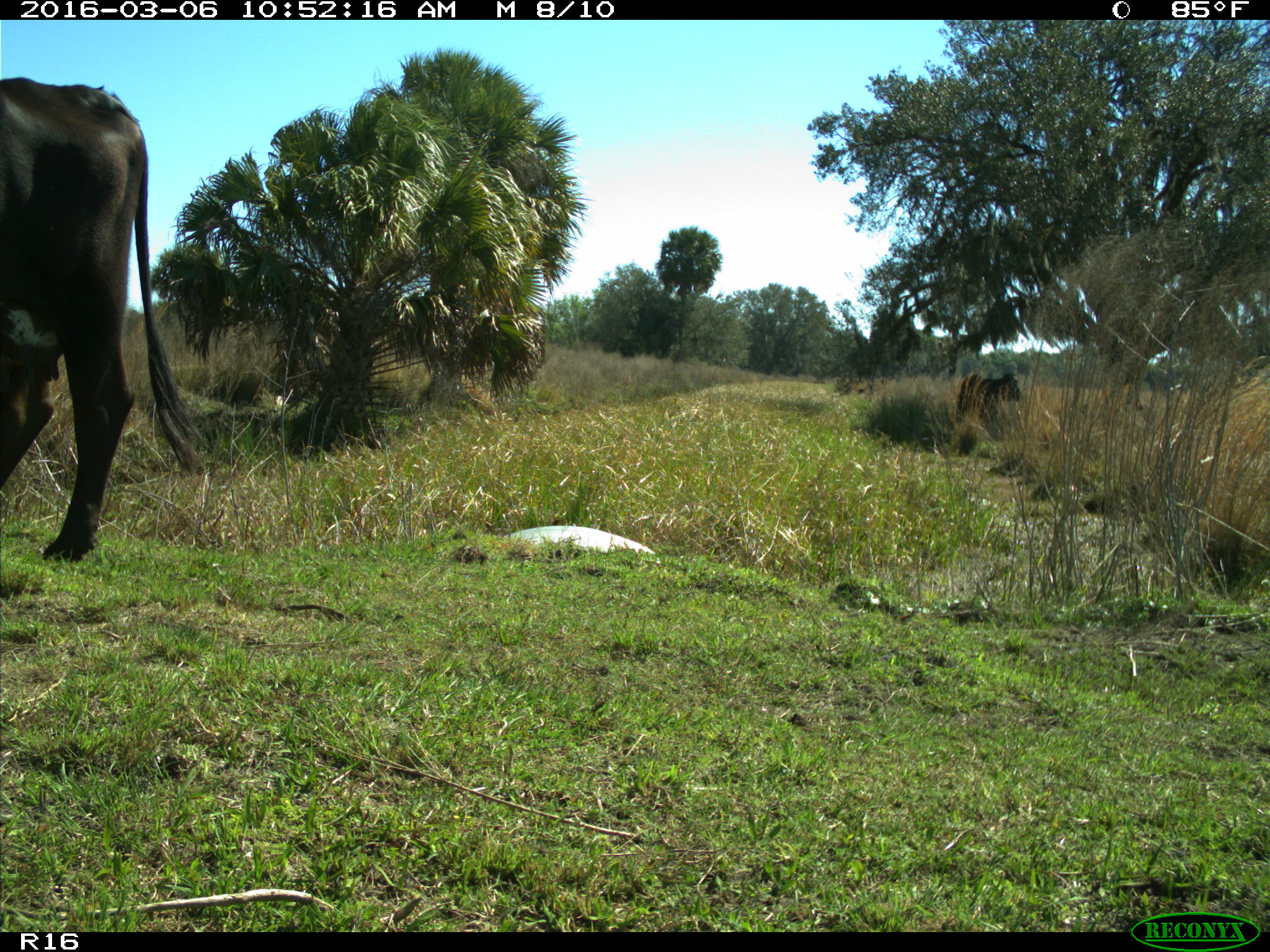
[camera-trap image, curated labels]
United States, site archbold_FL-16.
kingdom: Animalia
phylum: Chordata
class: Mammalia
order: Artiodactyla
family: Bovidae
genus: Bos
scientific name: Bos taurus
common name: domestic cow